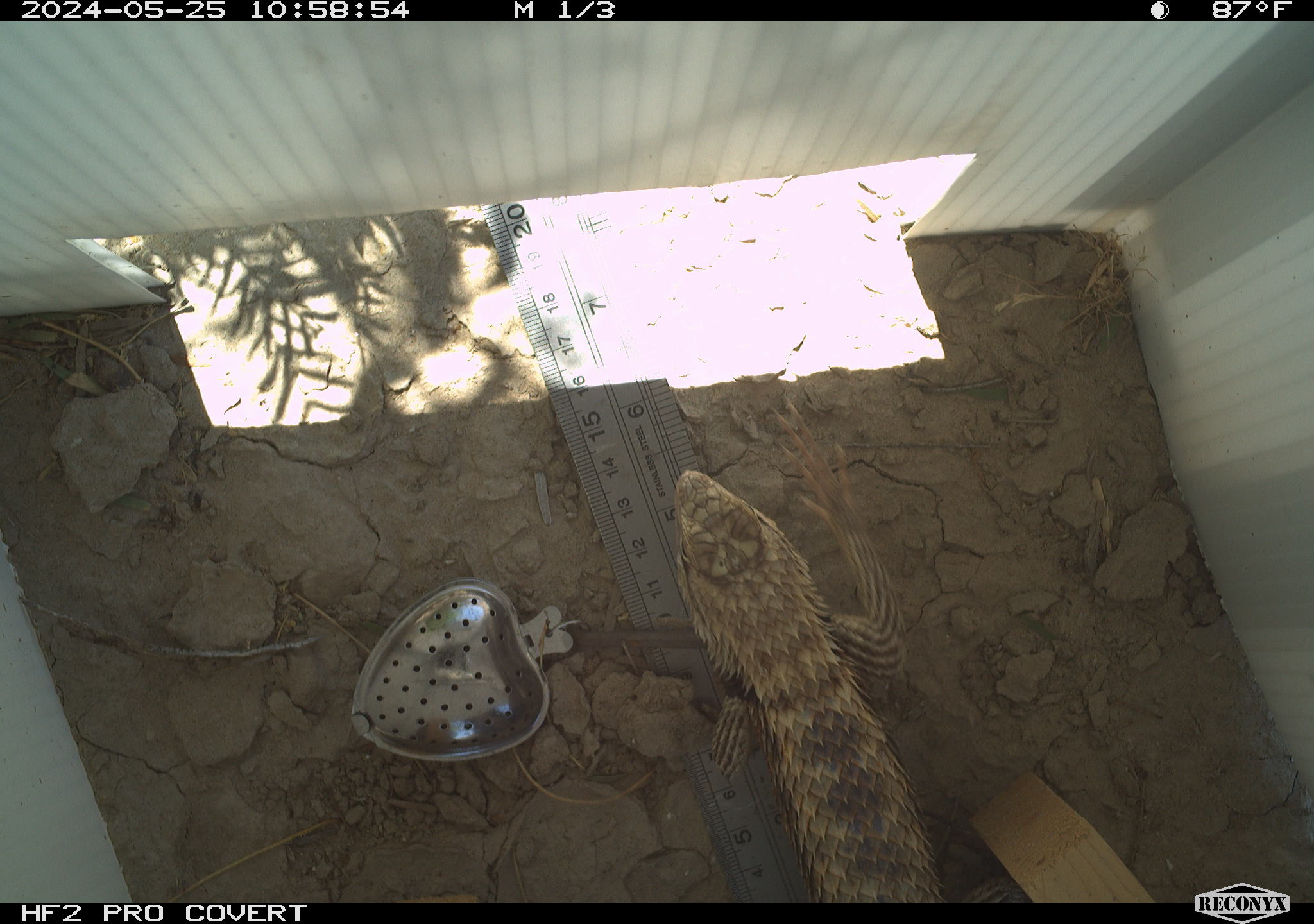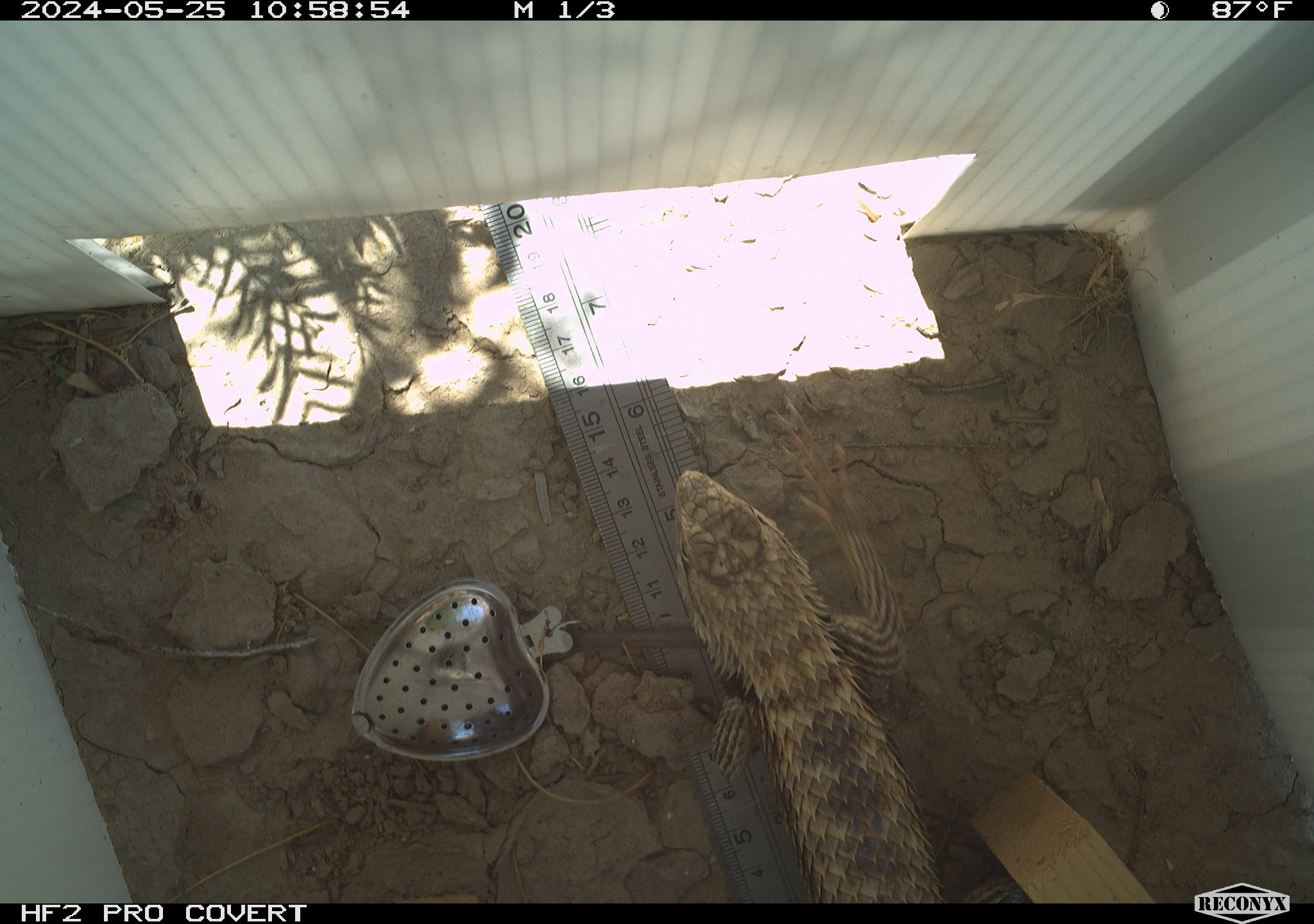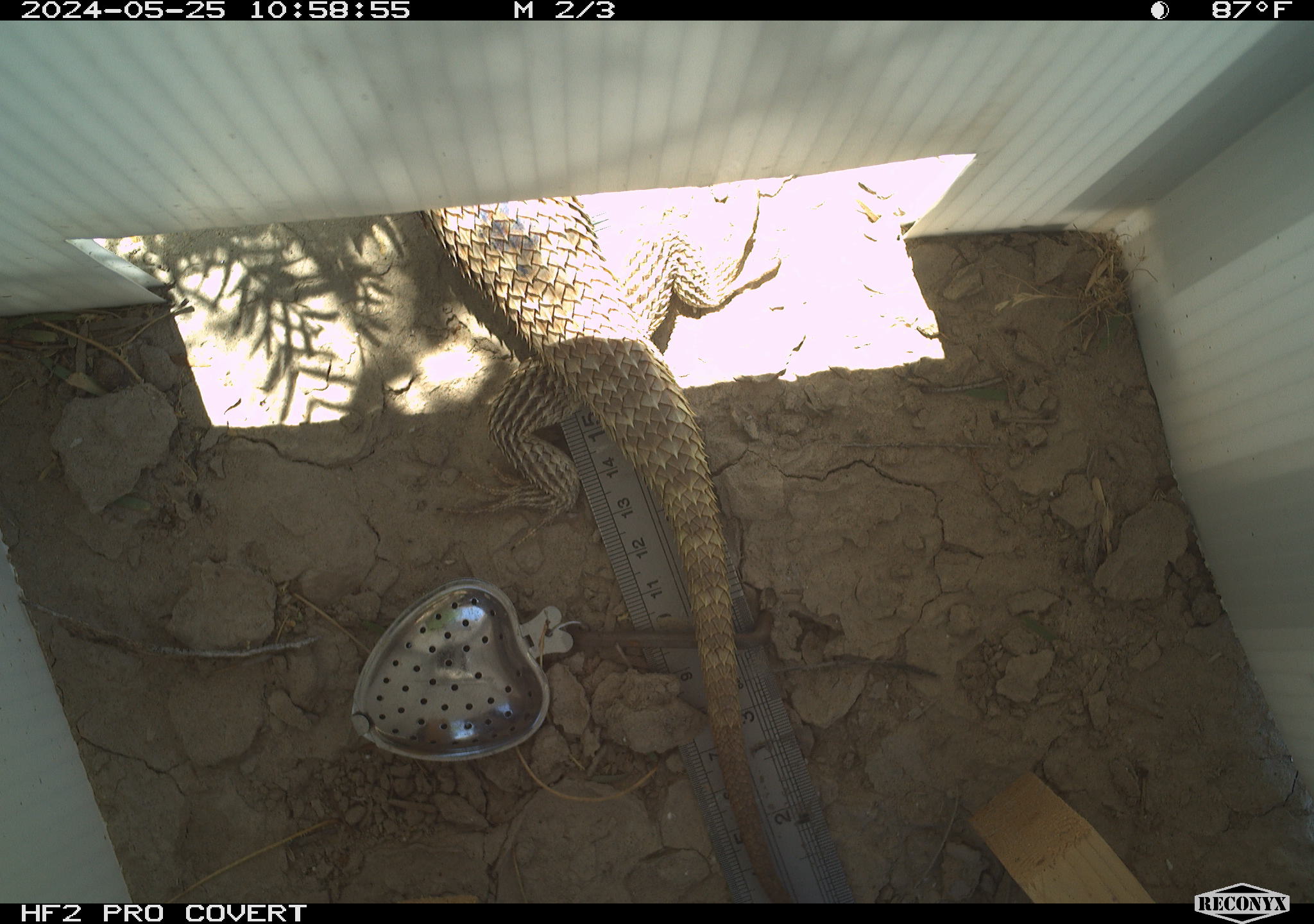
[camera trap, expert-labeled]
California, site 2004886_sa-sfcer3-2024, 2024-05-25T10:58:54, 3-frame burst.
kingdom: Animalia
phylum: Chordata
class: Reptilia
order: Squamata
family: Phrynosomatidae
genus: Sceloporus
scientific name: Sceloporus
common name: spiny lizards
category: sceloporus species